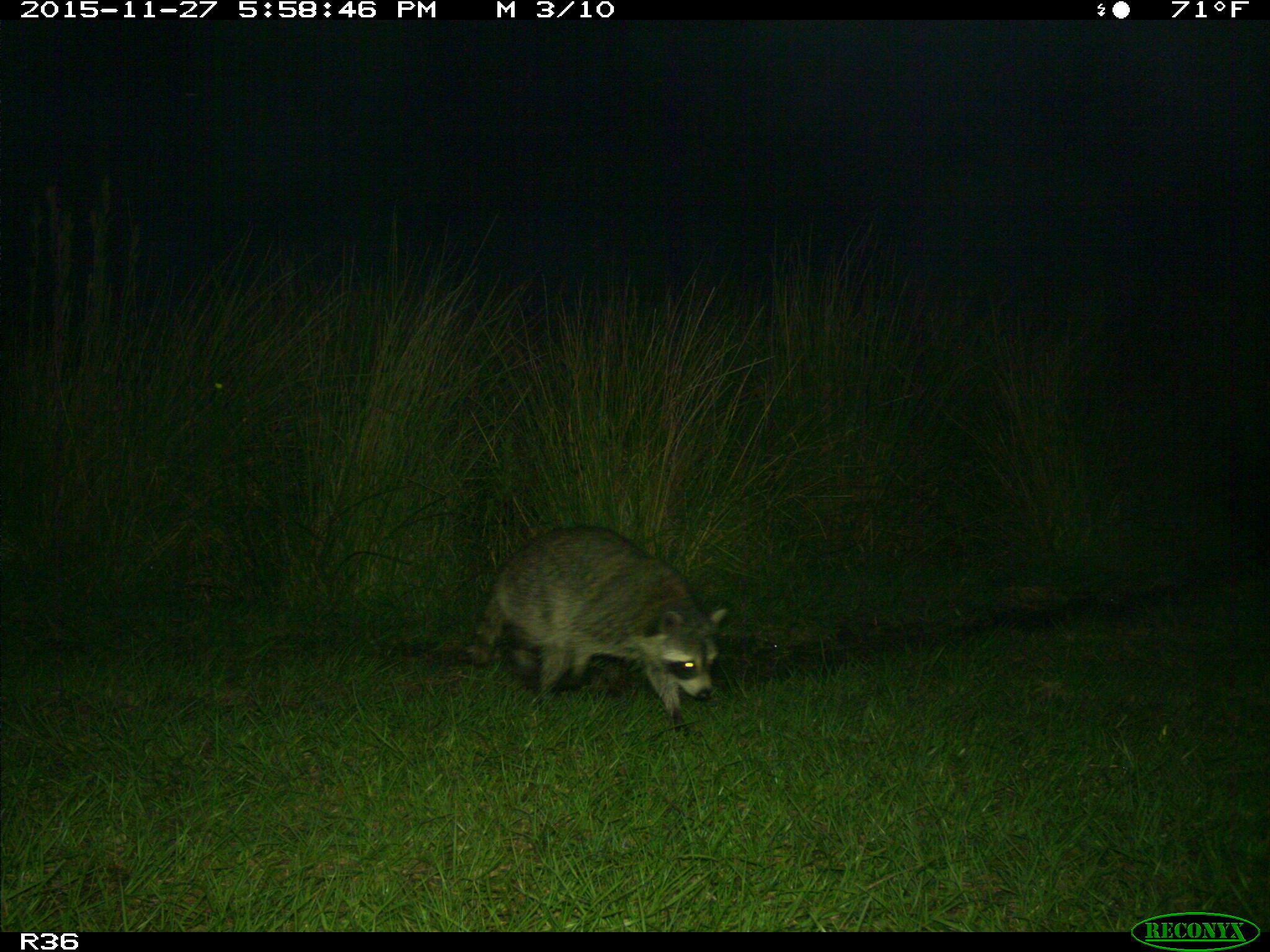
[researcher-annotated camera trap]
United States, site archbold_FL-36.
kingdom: Animalia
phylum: Chordata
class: Mammalia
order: Carnivora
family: Procyonidae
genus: Procyon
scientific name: Procyon lotor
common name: common raccoon